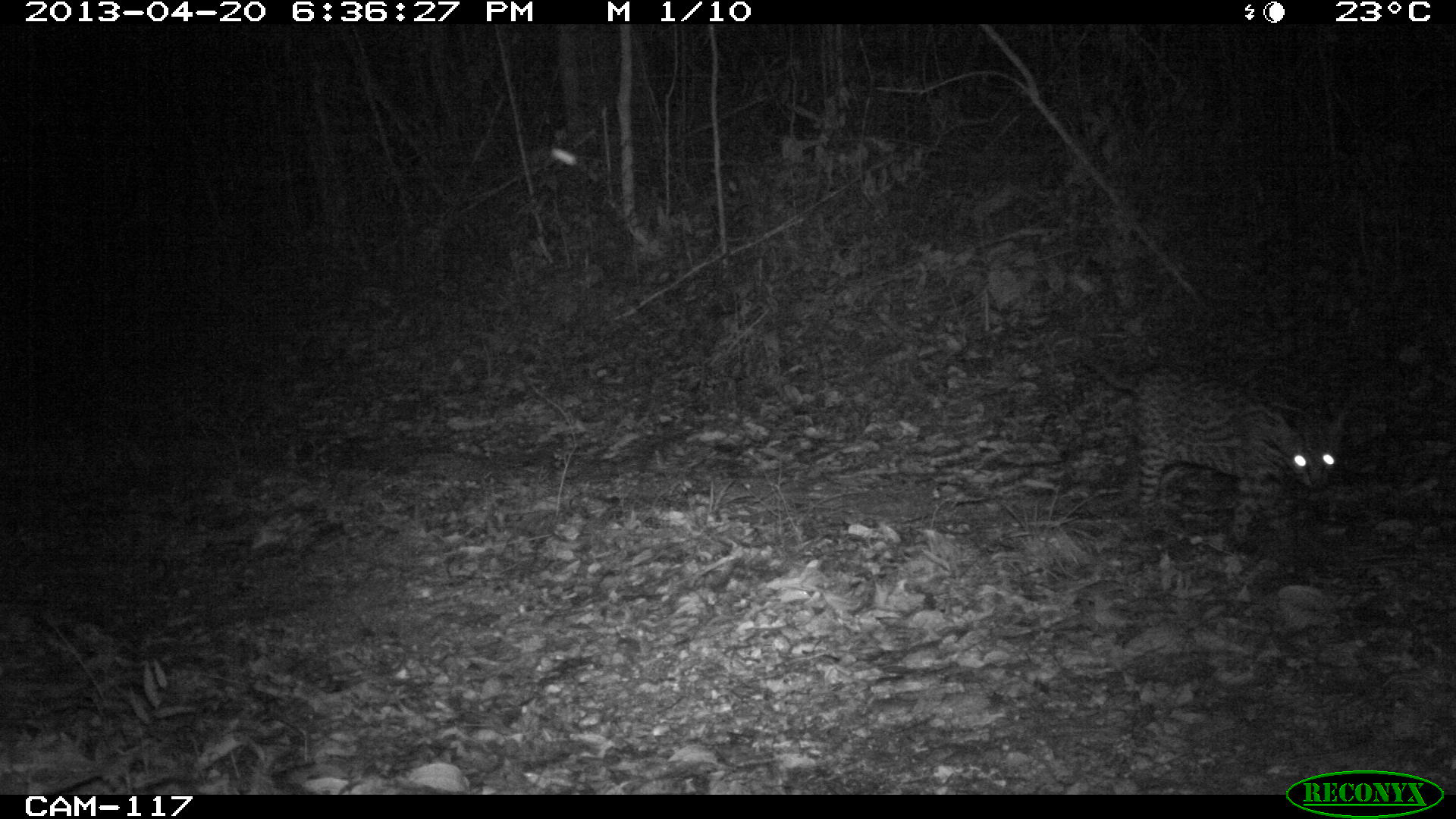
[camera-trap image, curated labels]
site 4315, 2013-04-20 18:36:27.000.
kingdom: Animalia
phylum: Chordata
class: Mammalia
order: Carnivora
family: Felidae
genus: Leopardus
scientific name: Leopardus pardalis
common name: ocelot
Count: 1.